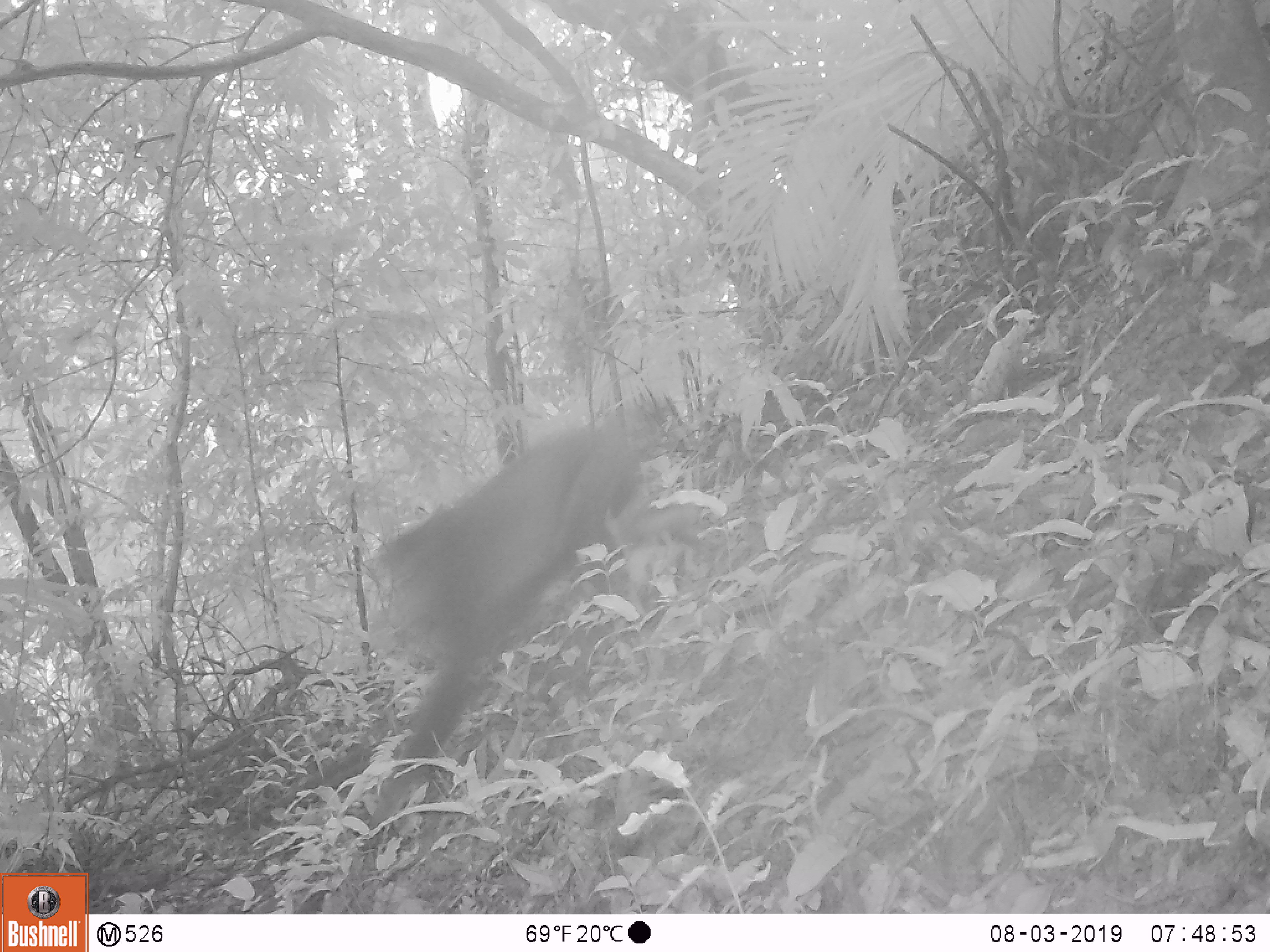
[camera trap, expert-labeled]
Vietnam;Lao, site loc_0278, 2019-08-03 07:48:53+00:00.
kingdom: Animalia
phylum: Chordata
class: Mammalia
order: Primates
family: Cercopithecidae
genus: Macaca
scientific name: Macaca arctoides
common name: stump-tailed macaque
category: stump tailed macaque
Stump tailed macaque (stump-tailed macaque) (Macaca arctoides). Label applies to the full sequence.